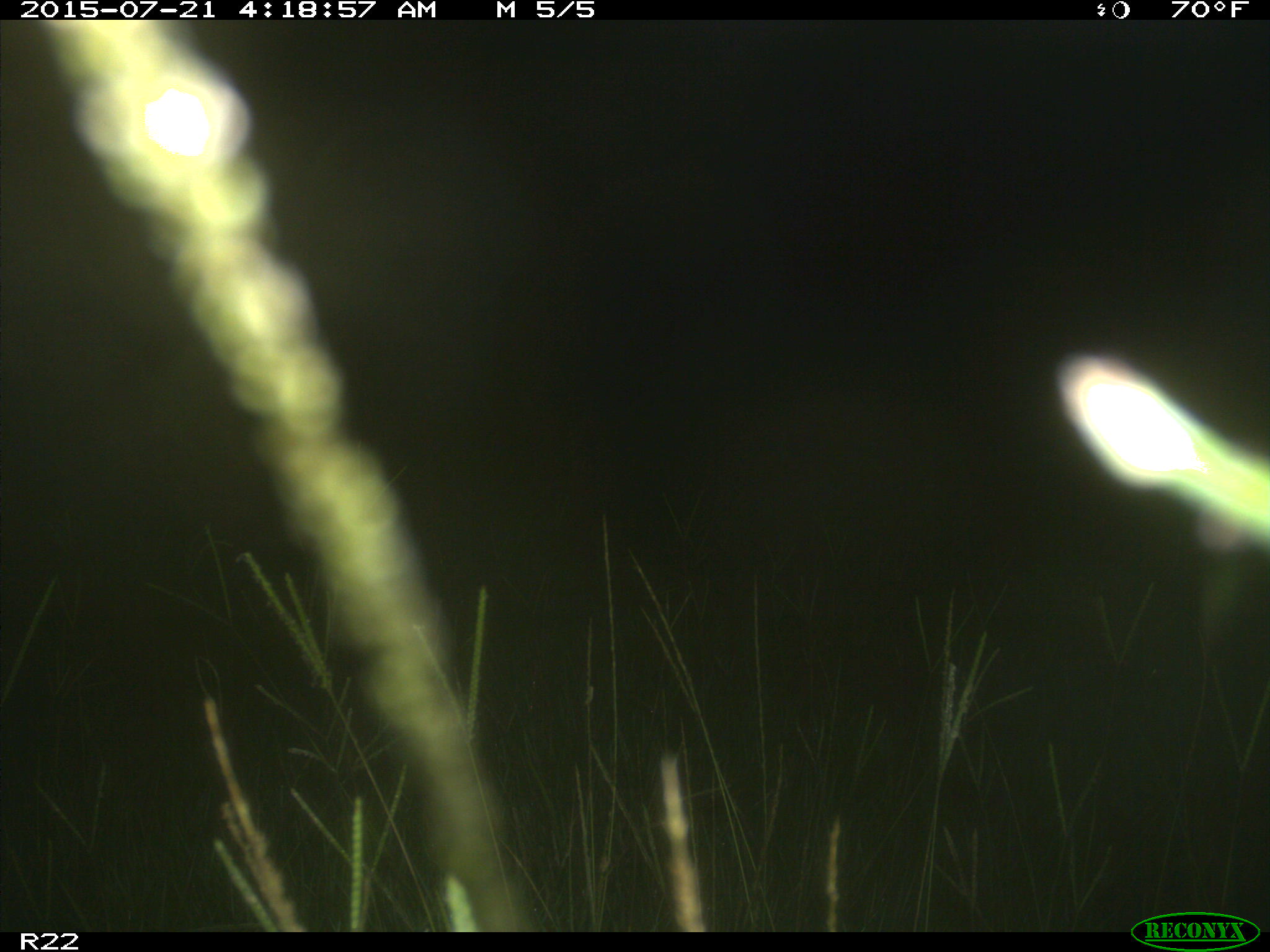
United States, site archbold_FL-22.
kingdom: Animalia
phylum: Chordata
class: Mammalia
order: Artiodactyla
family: Bovidae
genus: Bos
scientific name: Bos taurus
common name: domestic cow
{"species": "Bos taurus (domestic cow)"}